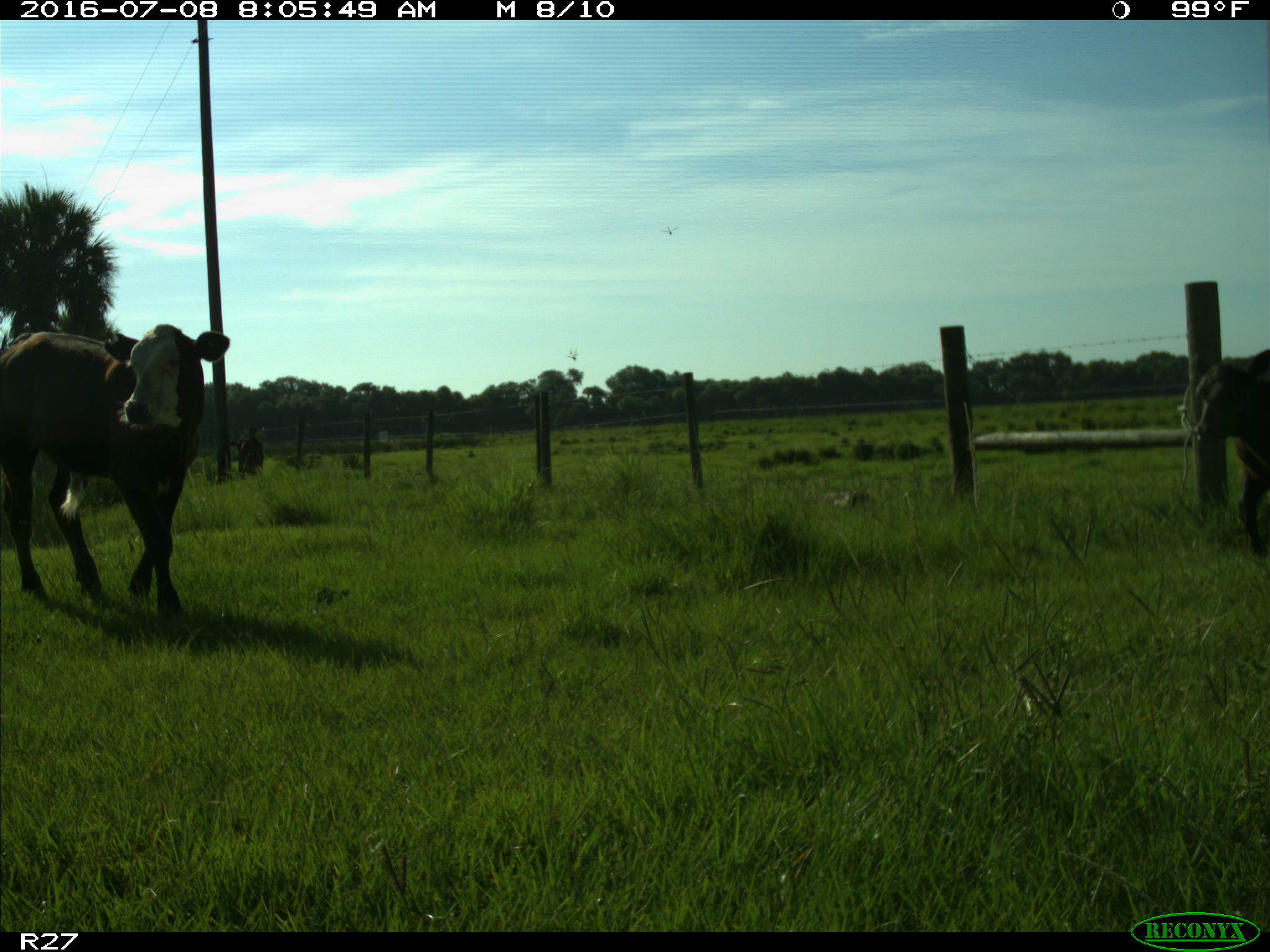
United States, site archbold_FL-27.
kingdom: Animalia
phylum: Chordata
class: Mammalia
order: Artiodactyla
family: Bovidae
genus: Bos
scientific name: Bos taurus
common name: domestic cow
Bos taurus (domestic cow).